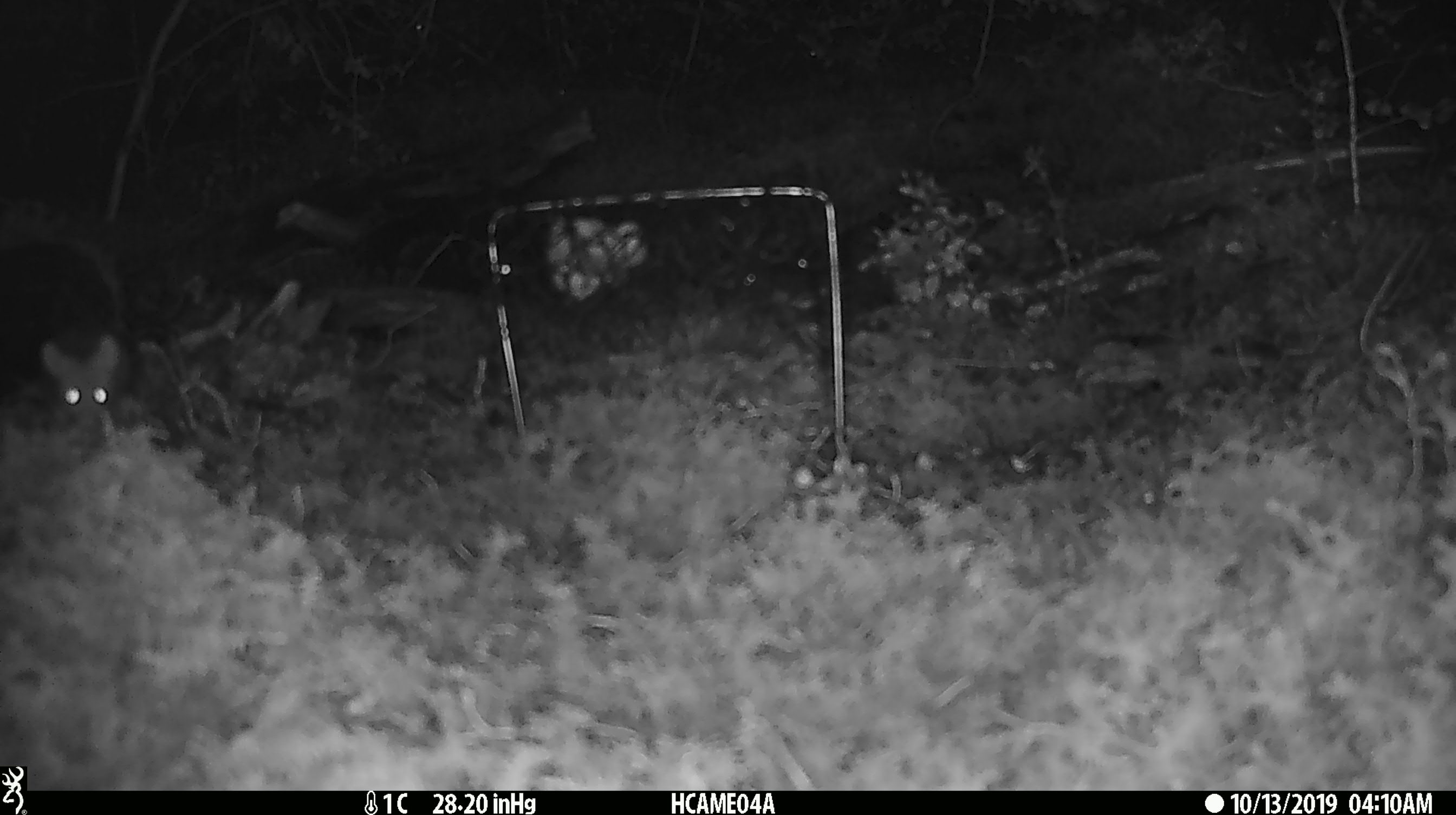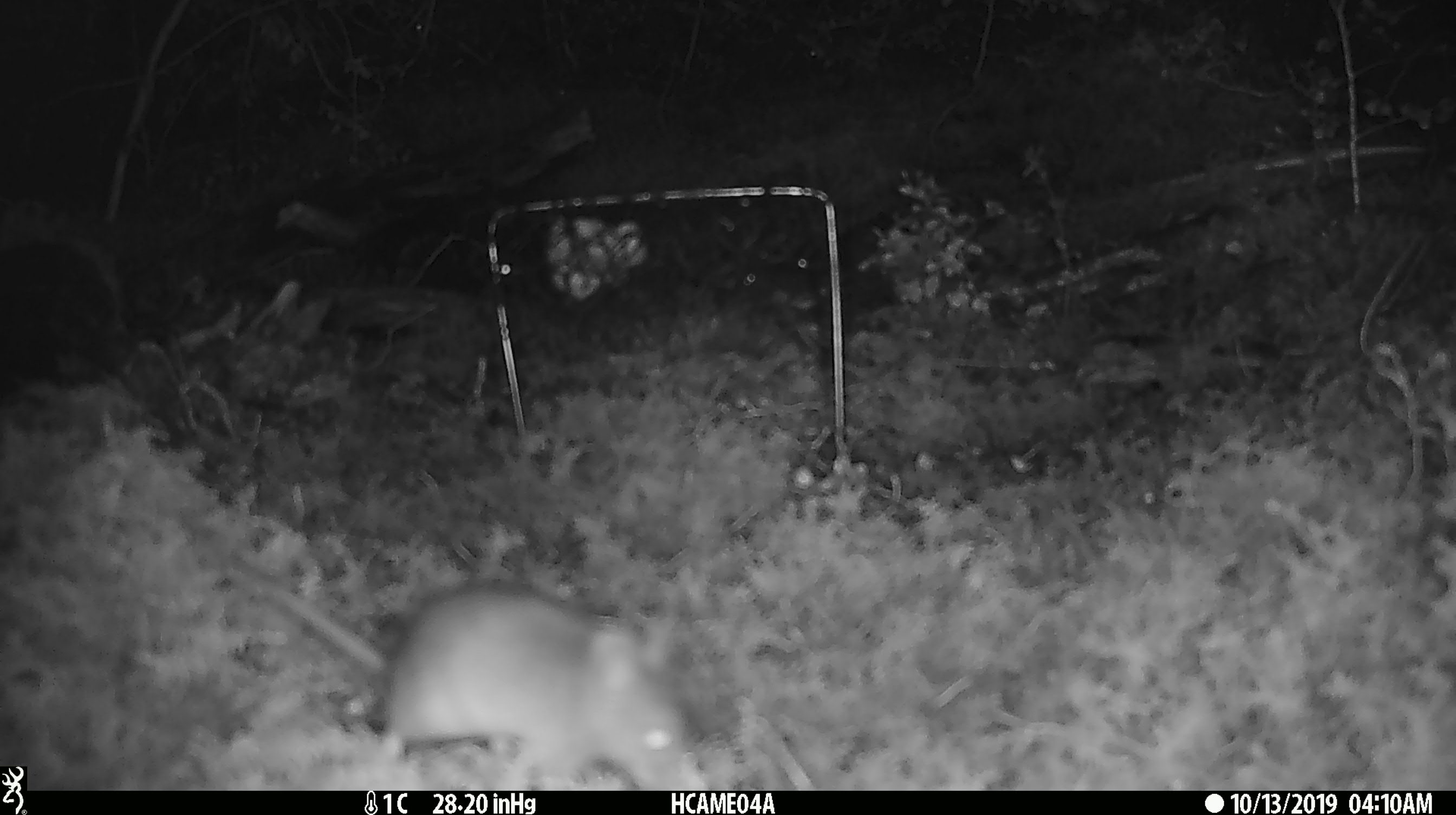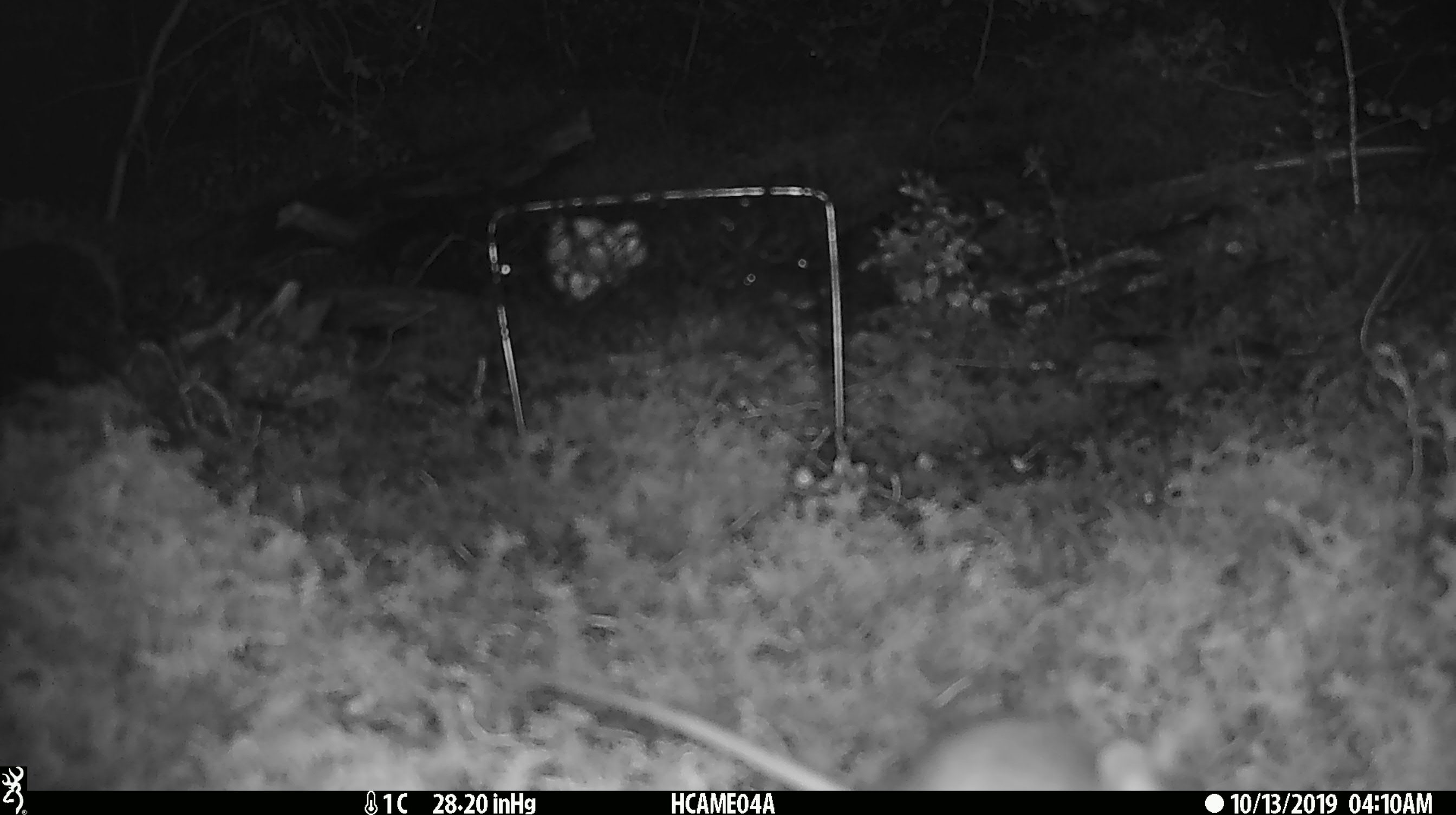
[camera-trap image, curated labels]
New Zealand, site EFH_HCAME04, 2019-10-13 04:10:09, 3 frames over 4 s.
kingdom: Animalia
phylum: Chordata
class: Mammalia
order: Rodentia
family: Muridae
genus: Mus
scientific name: Mus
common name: mouse